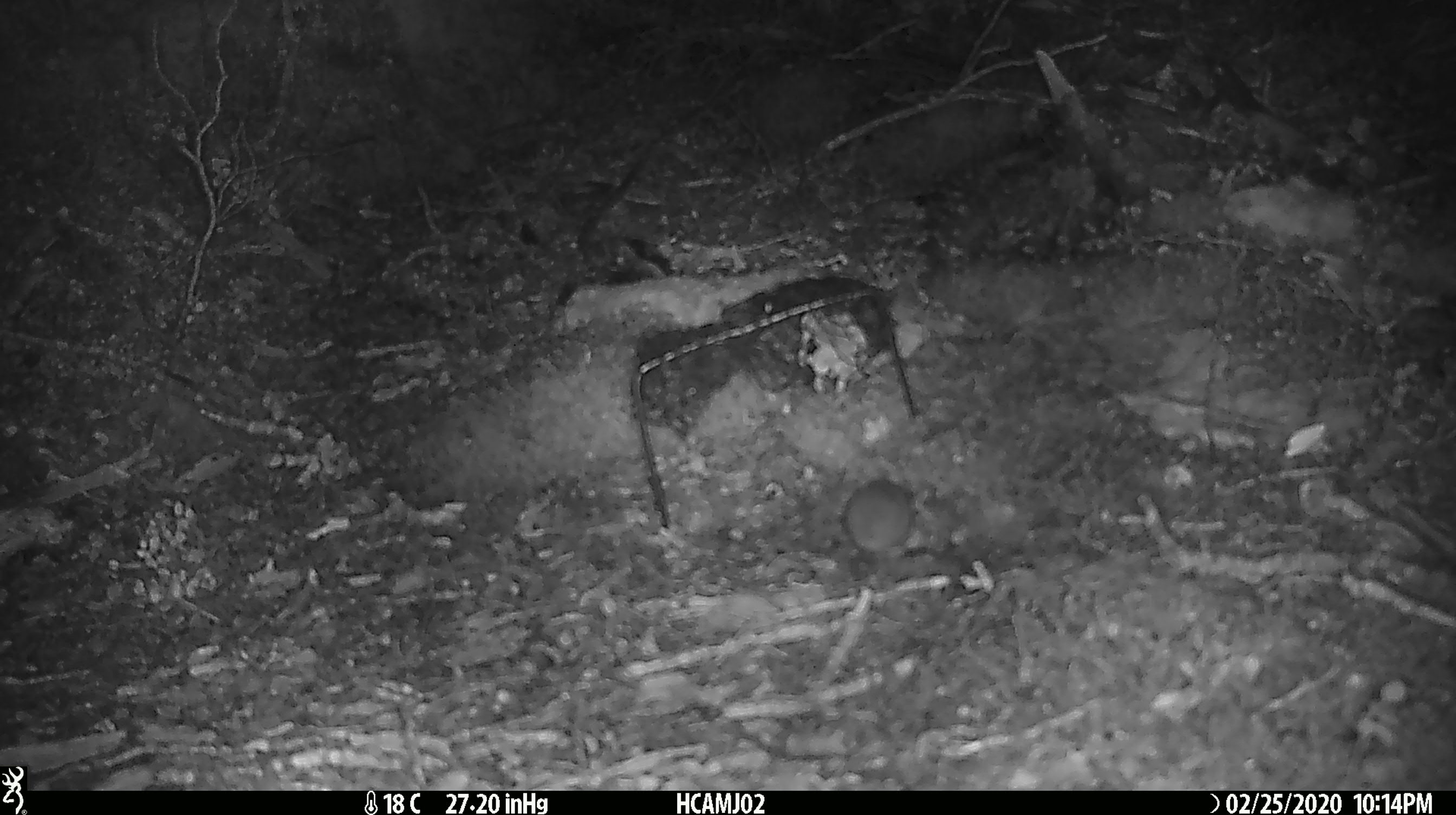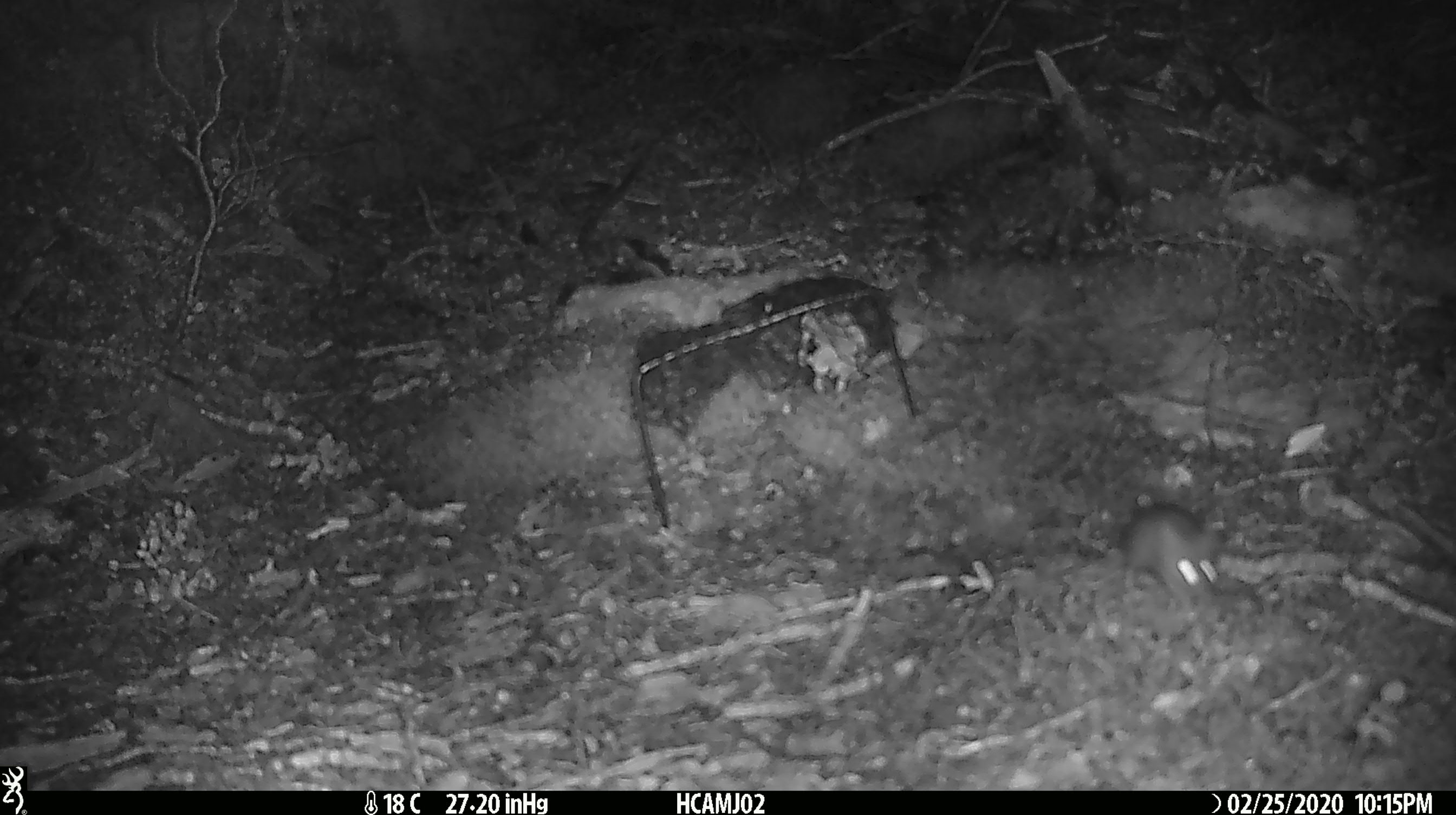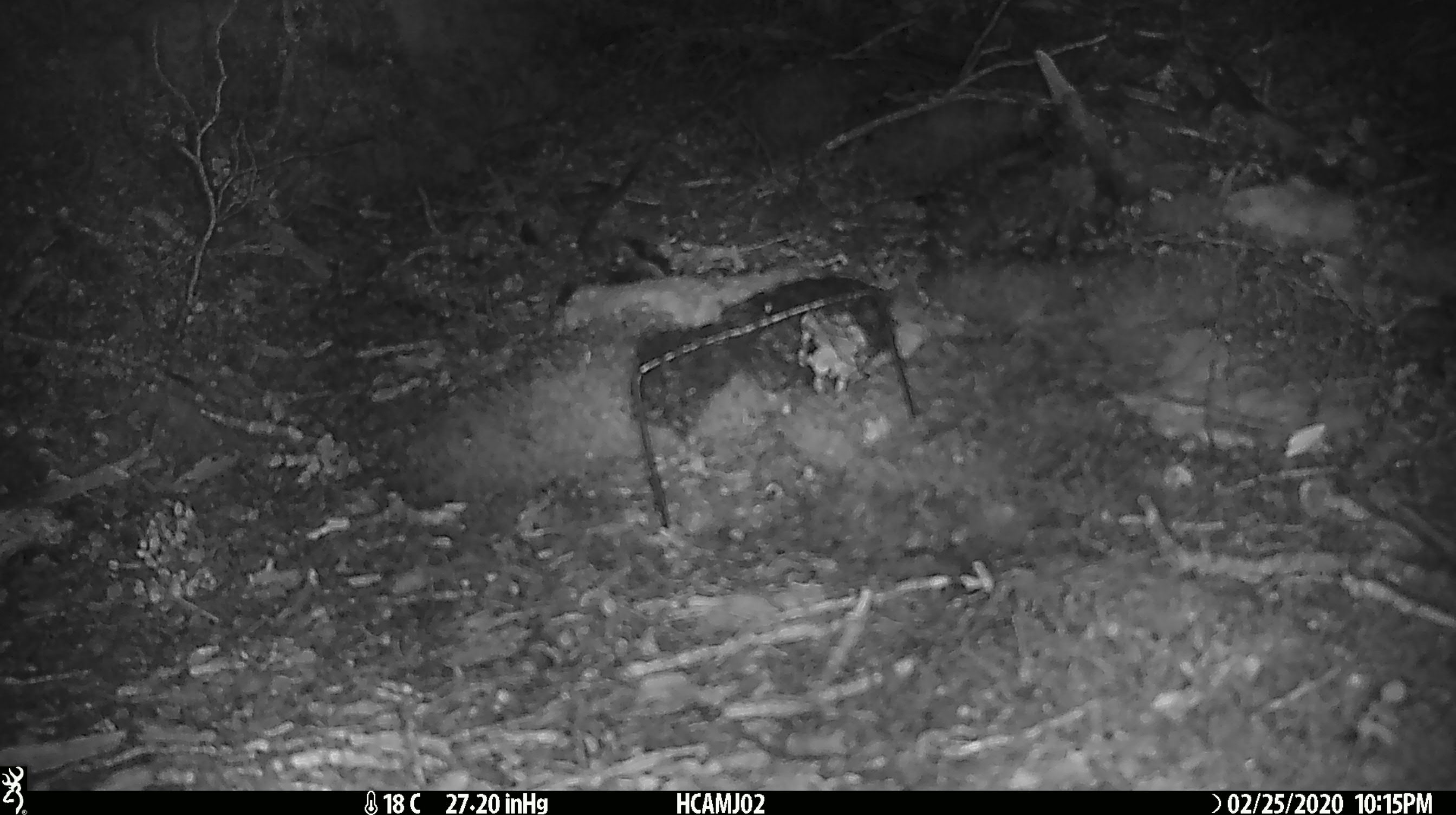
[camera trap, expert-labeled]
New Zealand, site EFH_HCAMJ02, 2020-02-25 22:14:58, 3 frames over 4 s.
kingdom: Animalia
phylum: Chordata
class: Mammalia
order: Rodentia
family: Muridae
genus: Mus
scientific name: Mus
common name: mouse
Mouse (Mus).